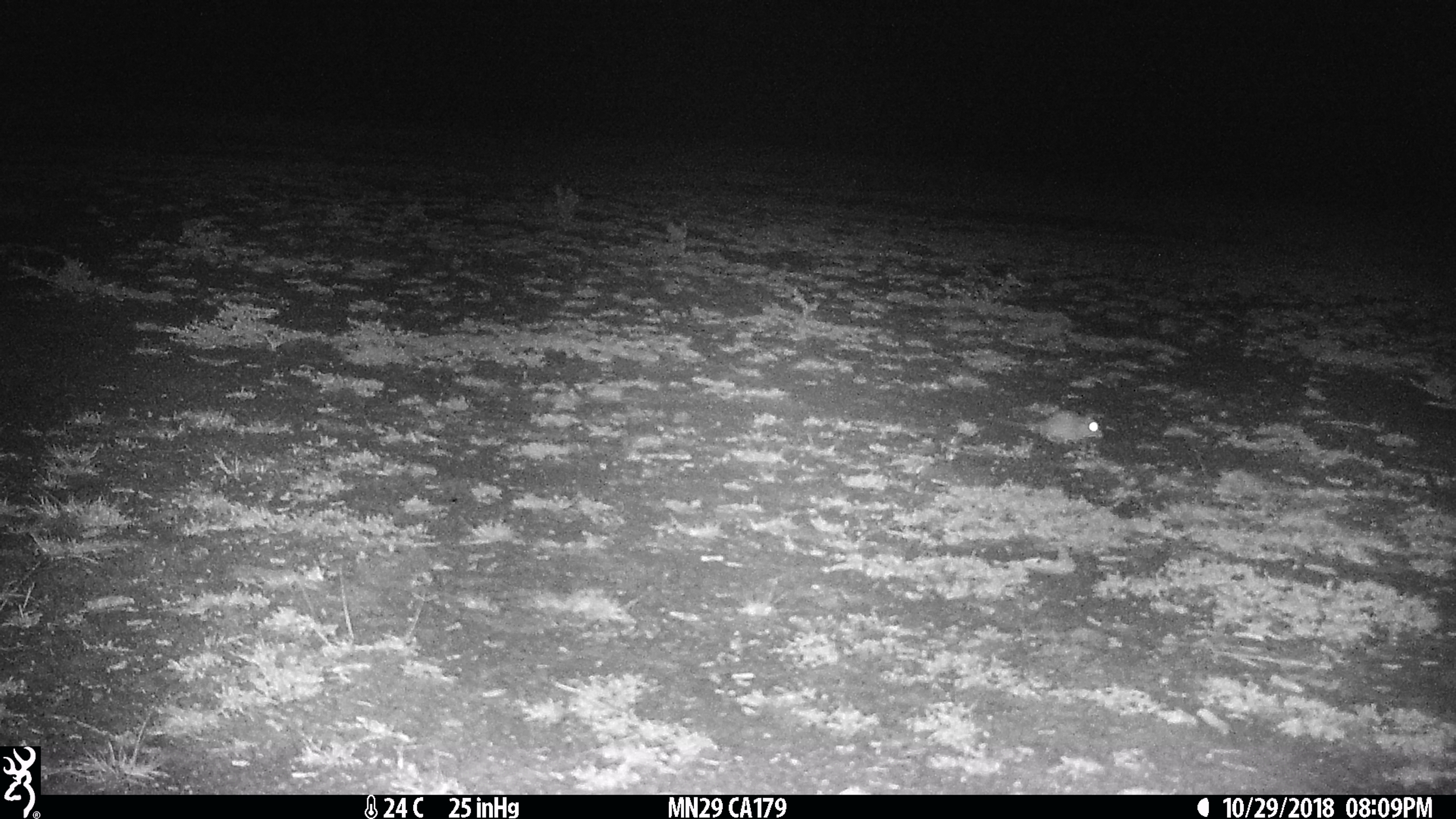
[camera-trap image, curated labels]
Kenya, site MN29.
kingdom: Animalia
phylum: Chordata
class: Mammalia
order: Rodentia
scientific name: Rodentia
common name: rodent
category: other rodents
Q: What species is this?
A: Other rodents (rodent) (Rodentia).